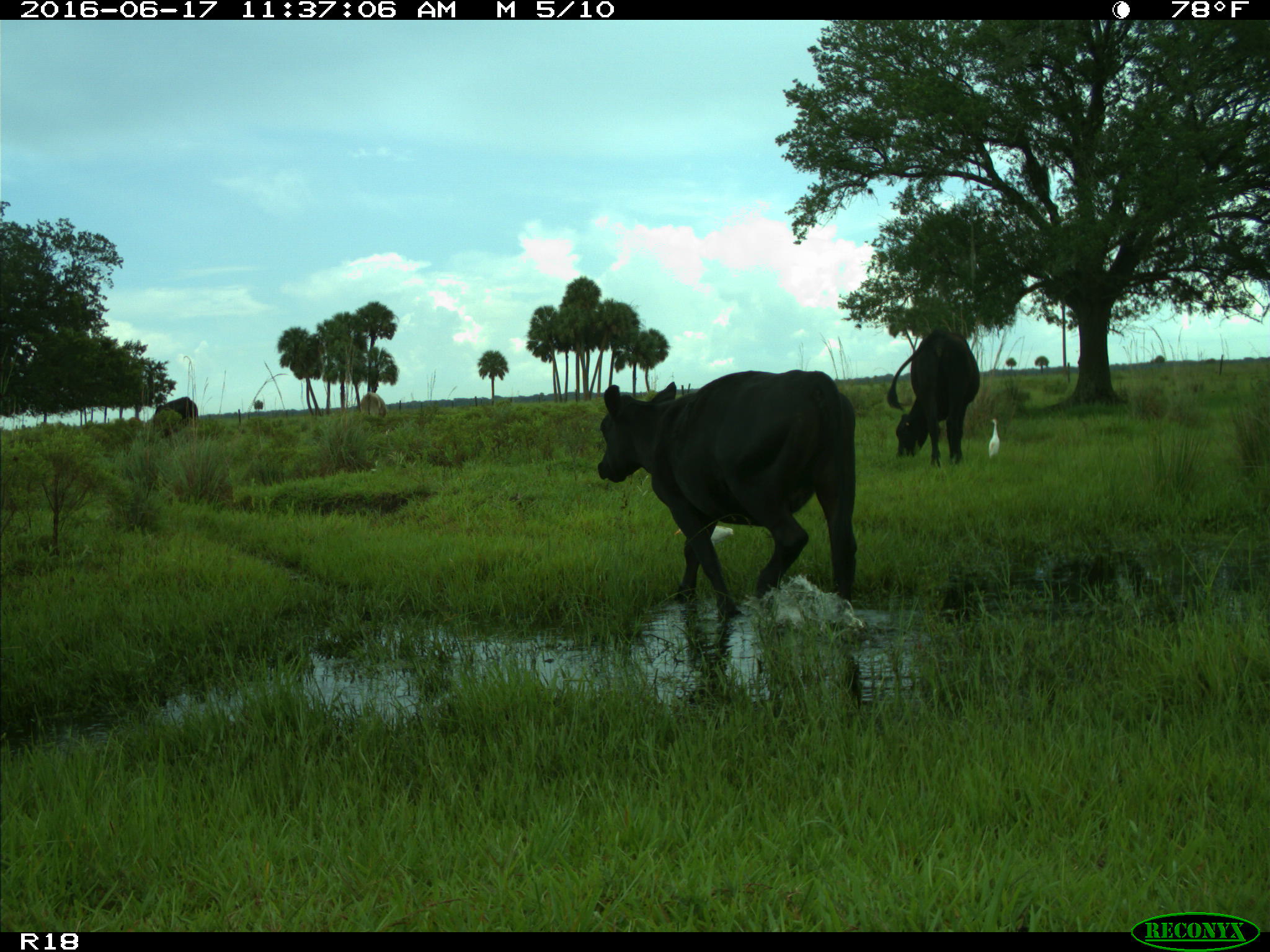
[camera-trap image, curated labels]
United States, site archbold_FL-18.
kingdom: Animalia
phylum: Chordata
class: Mammalia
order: Artiodactyla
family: Bovidae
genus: Bos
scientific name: Bos taurus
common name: domestic cow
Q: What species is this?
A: Bos taurus (domestic cow).